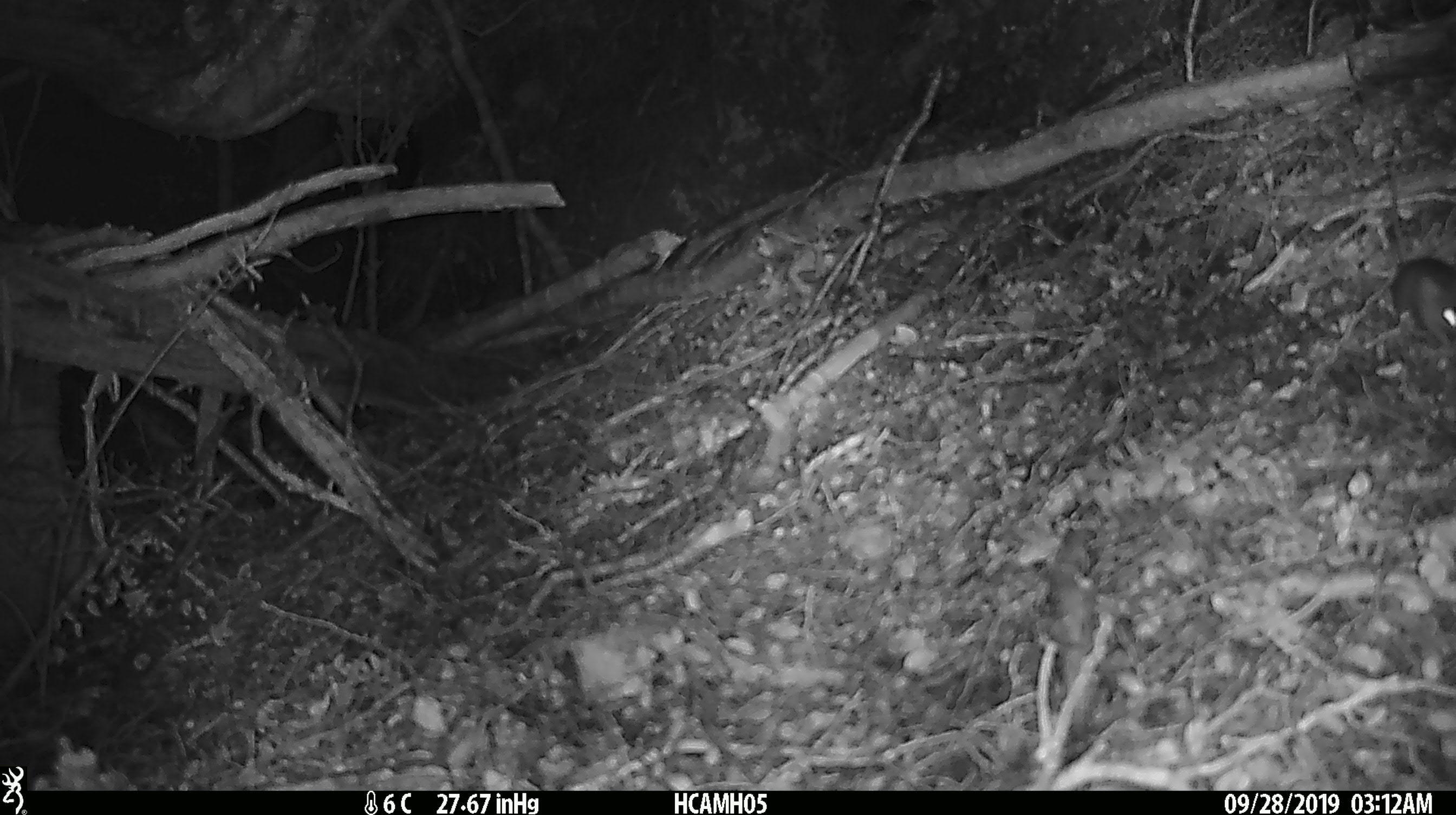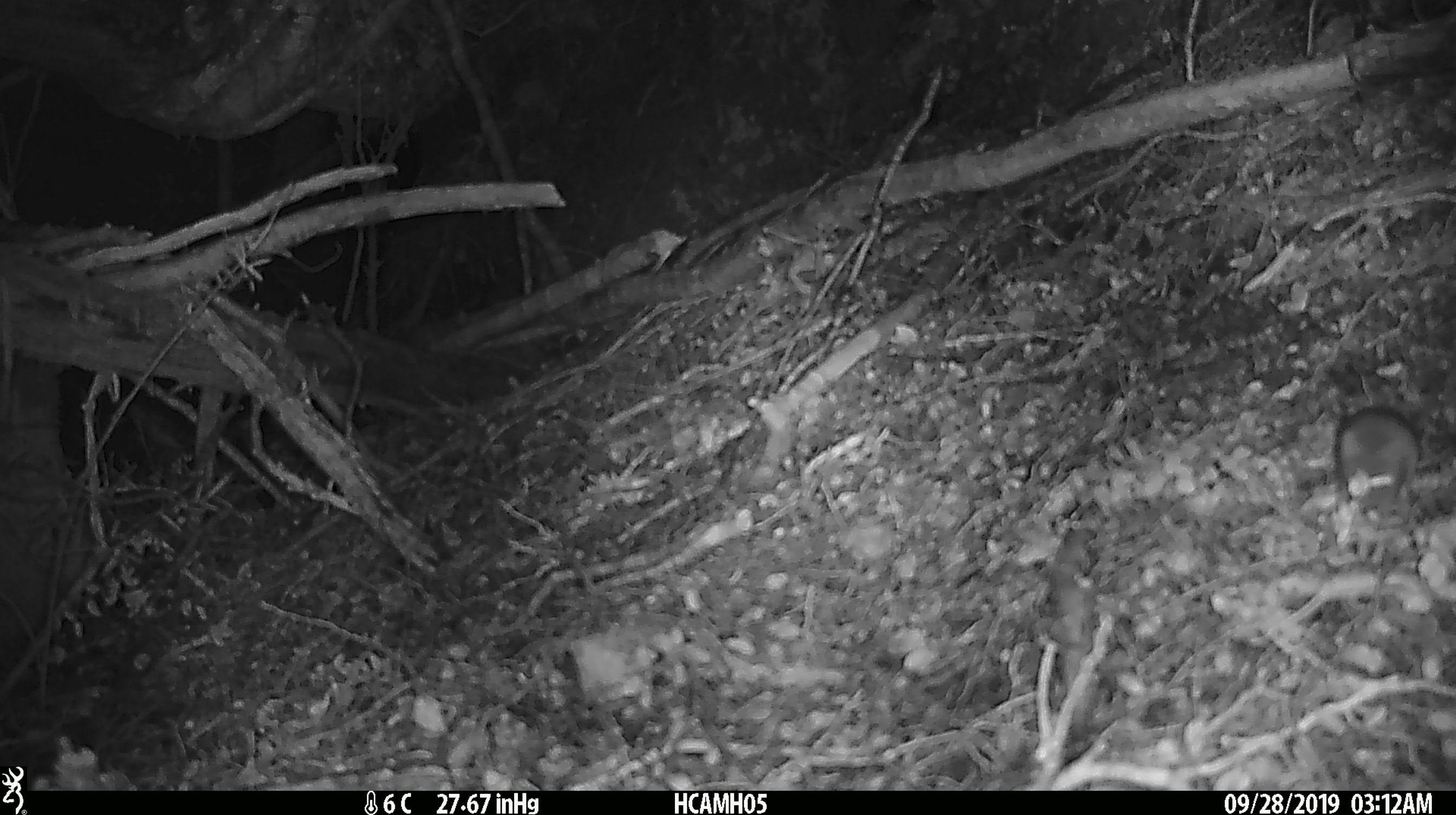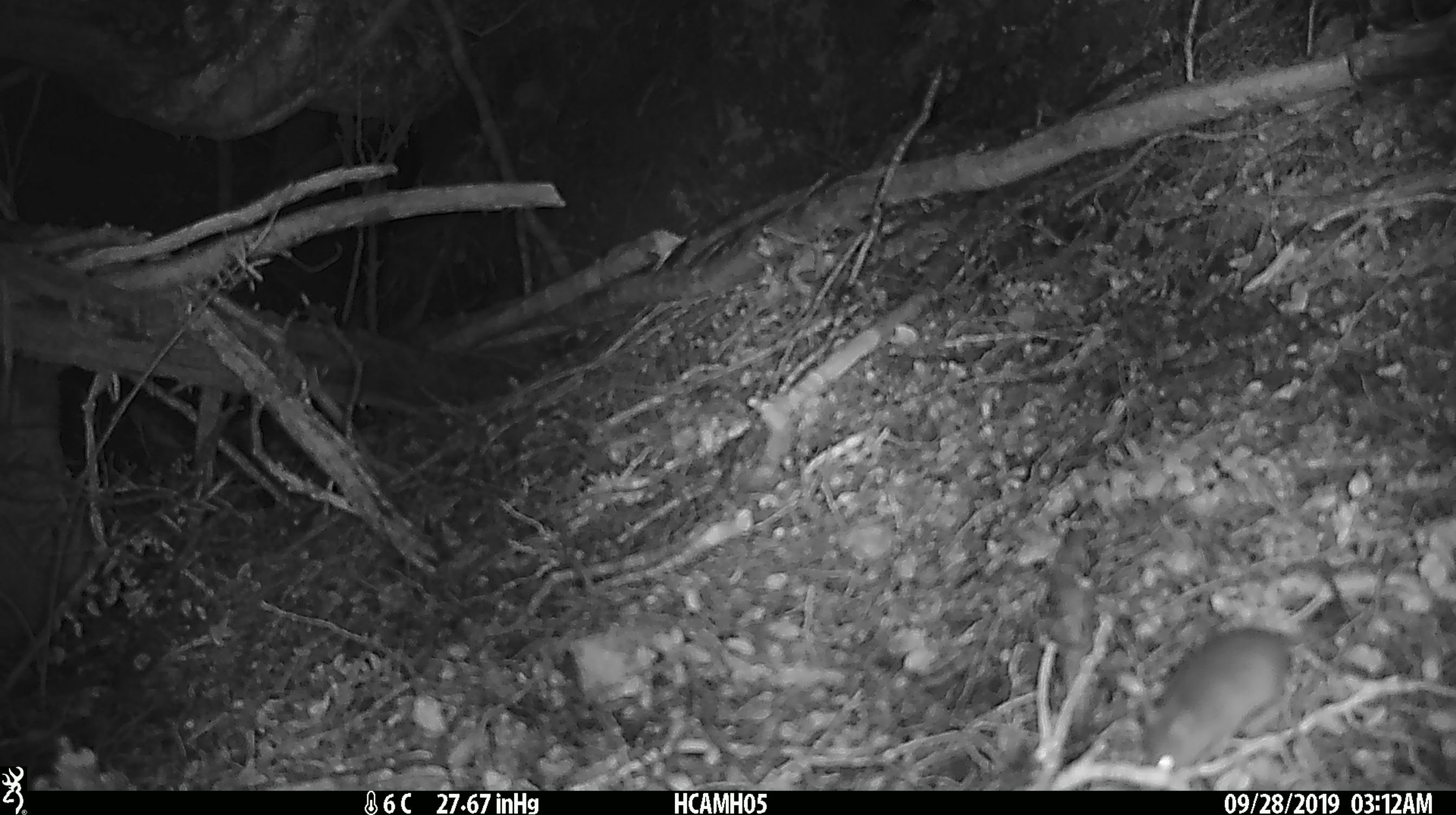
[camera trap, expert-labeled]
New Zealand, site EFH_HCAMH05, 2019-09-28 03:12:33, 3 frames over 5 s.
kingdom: Animalia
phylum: Chordata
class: Mammalia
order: Rodentia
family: Muridae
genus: Mus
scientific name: Mus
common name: mouse